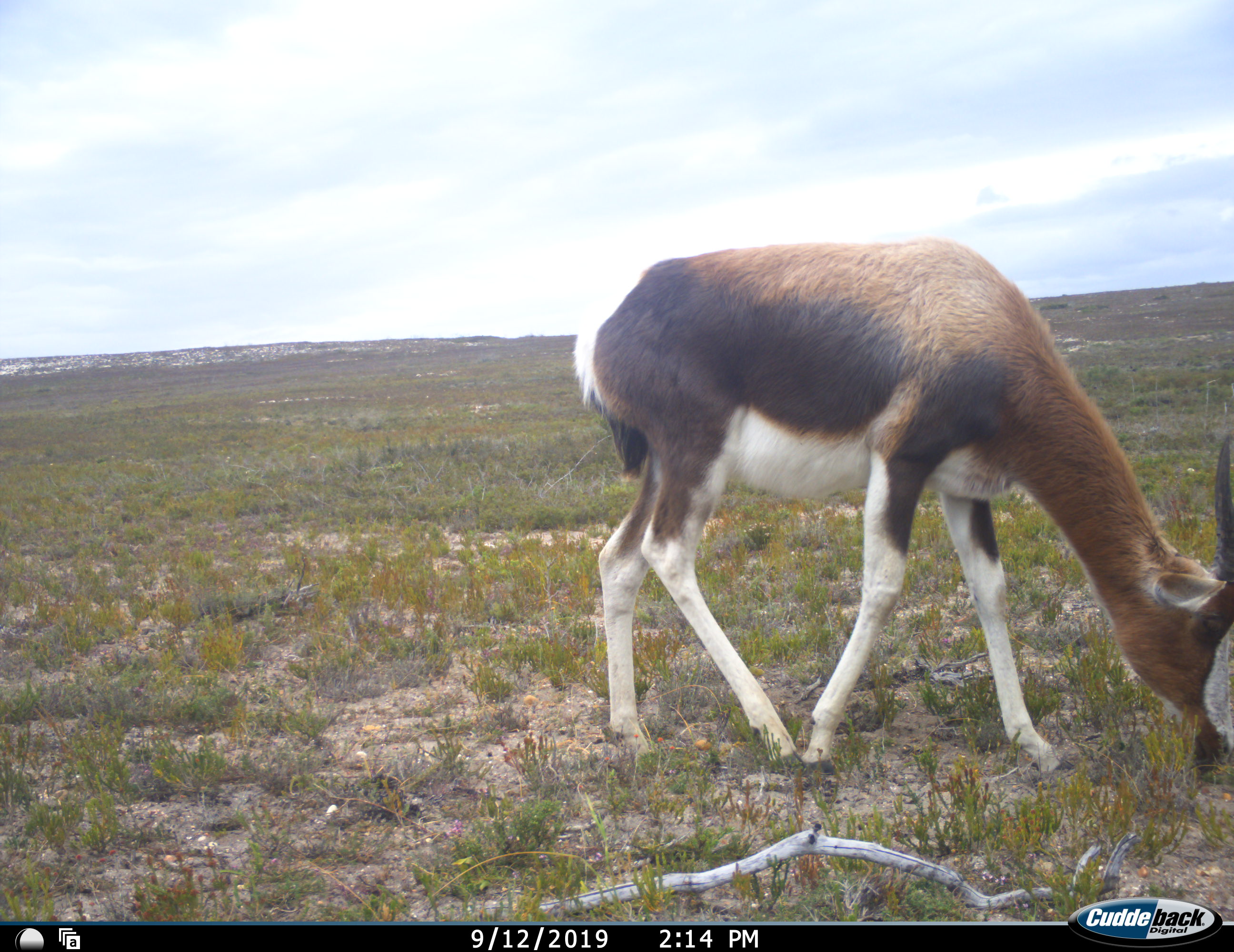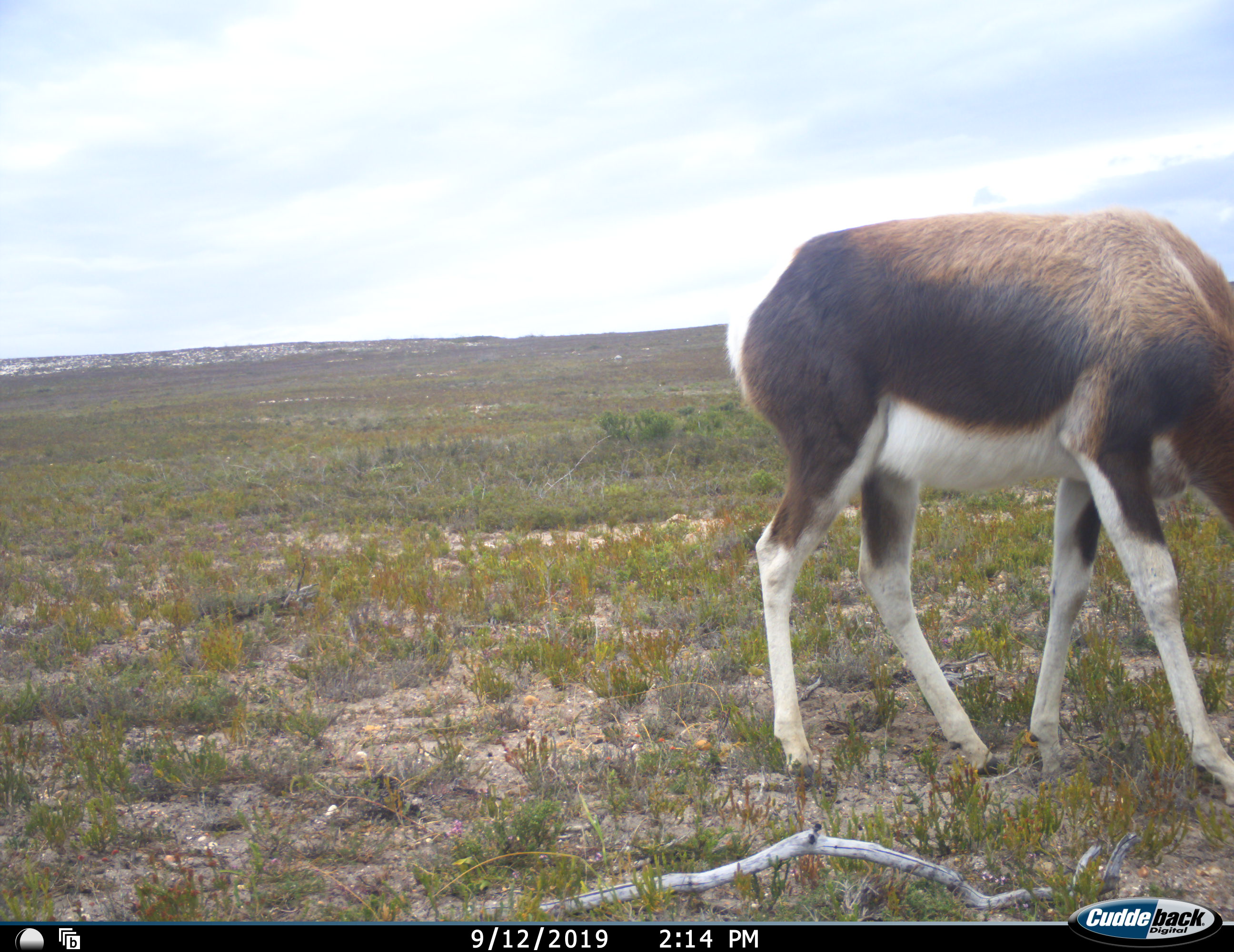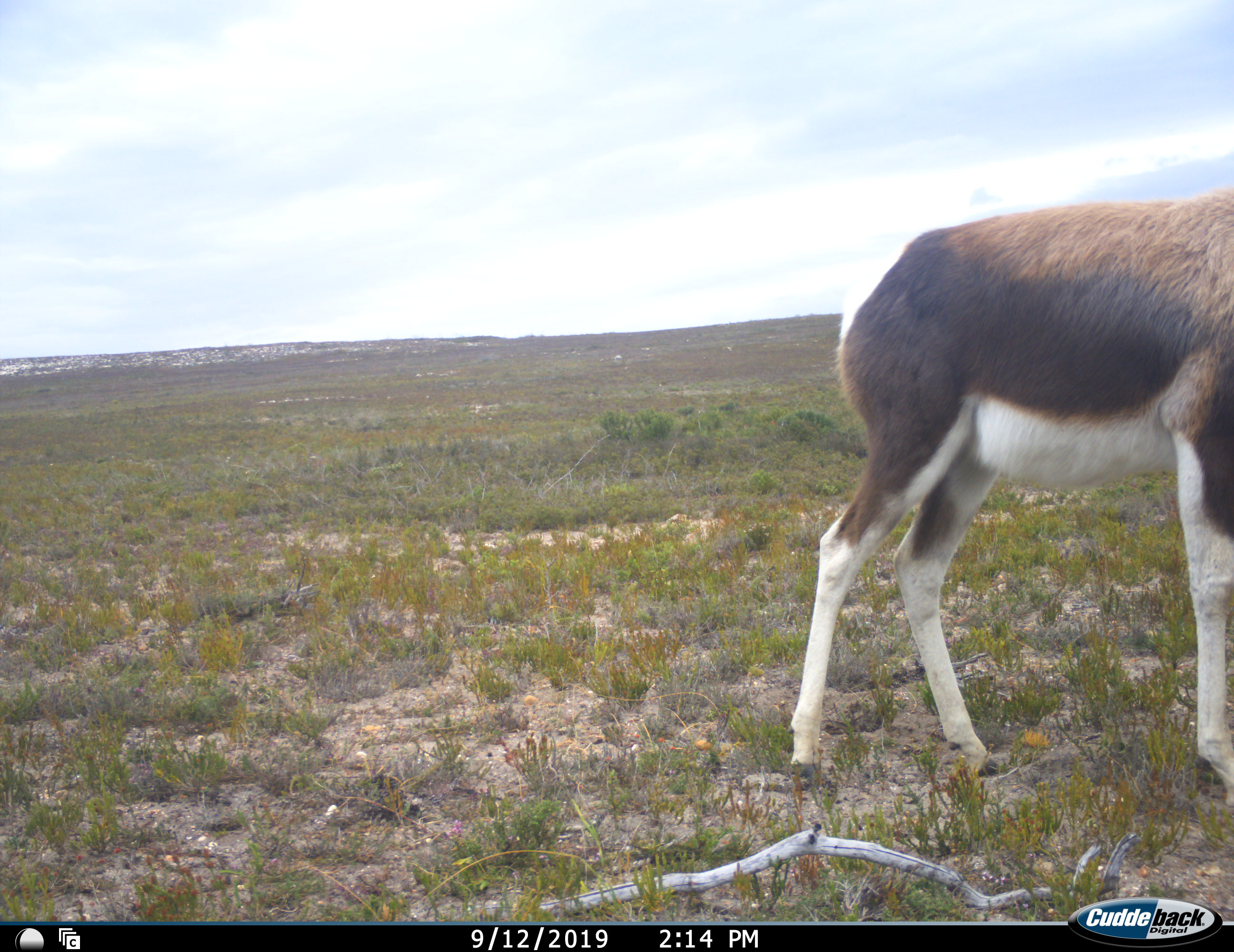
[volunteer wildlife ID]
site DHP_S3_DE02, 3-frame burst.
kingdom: Animalia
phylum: Chordata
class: Mammalia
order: Artiodactyla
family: Bovidae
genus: Damaliscus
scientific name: Damaliscus pygargus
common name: bontebok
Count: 1.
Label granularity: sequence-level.